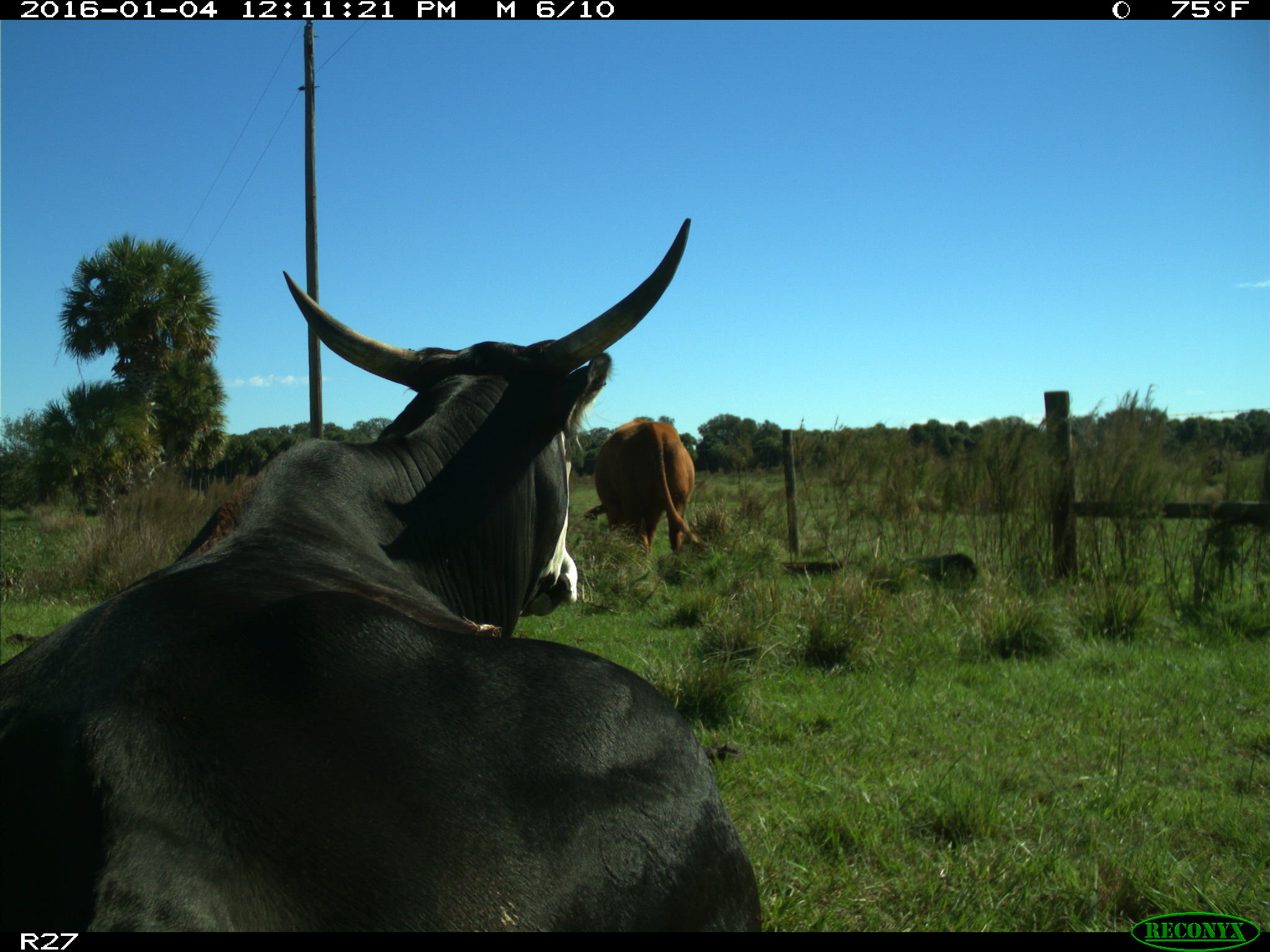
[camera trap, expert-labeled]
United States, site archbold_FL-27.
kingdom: Animalia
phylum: Chordata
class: Mammalia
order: Artiodactyla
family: Bovidae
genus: Bos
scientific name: Bos taurus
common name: domestic cow